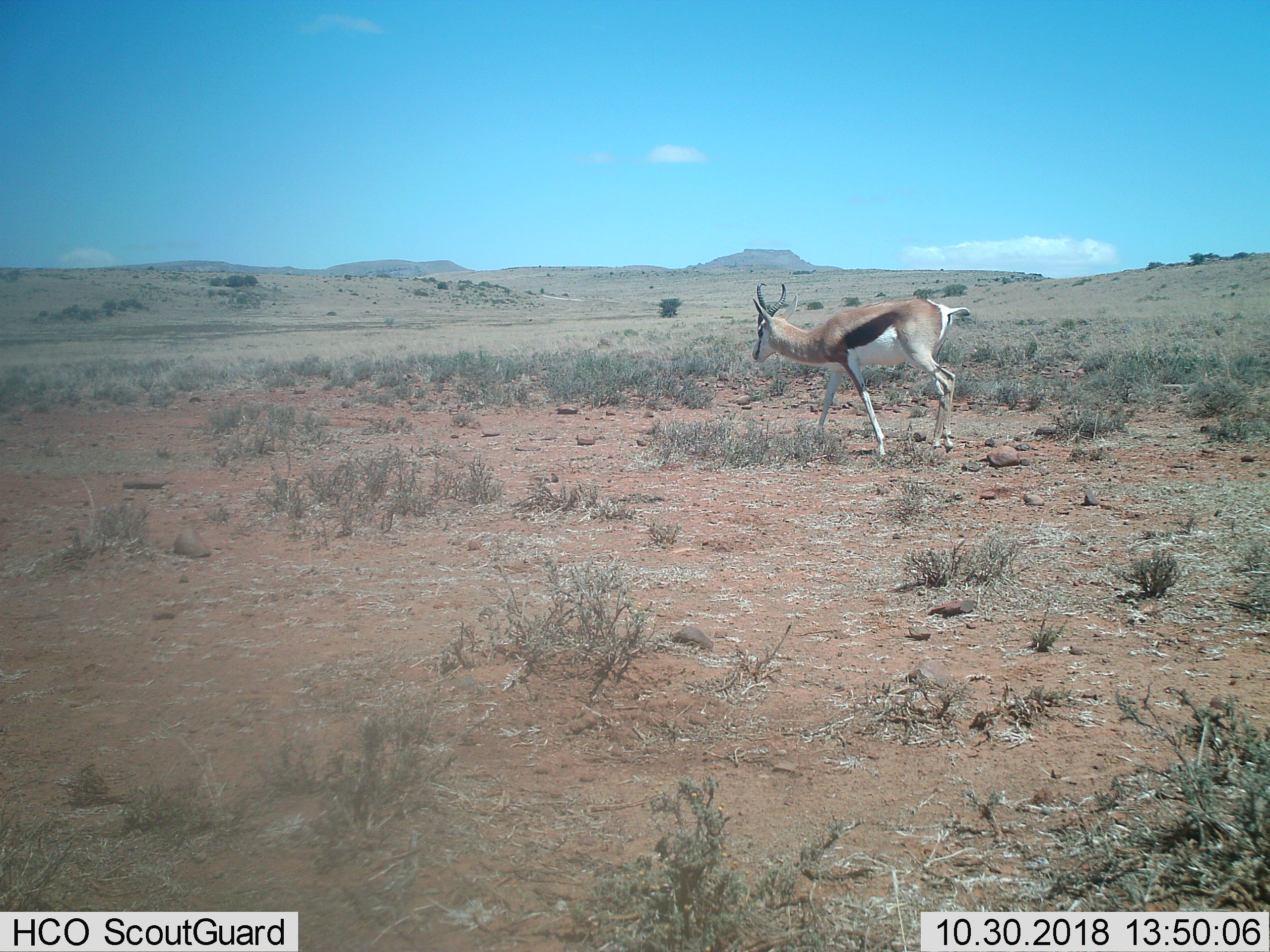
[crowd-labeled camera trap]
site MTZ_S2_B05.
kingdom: Animalia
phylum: Chordata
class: Mammalia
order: Artiodactyla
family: Bovidae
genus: Antidorcas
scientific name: Antidorcas marsupialis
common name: springbok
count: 1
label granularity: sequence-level